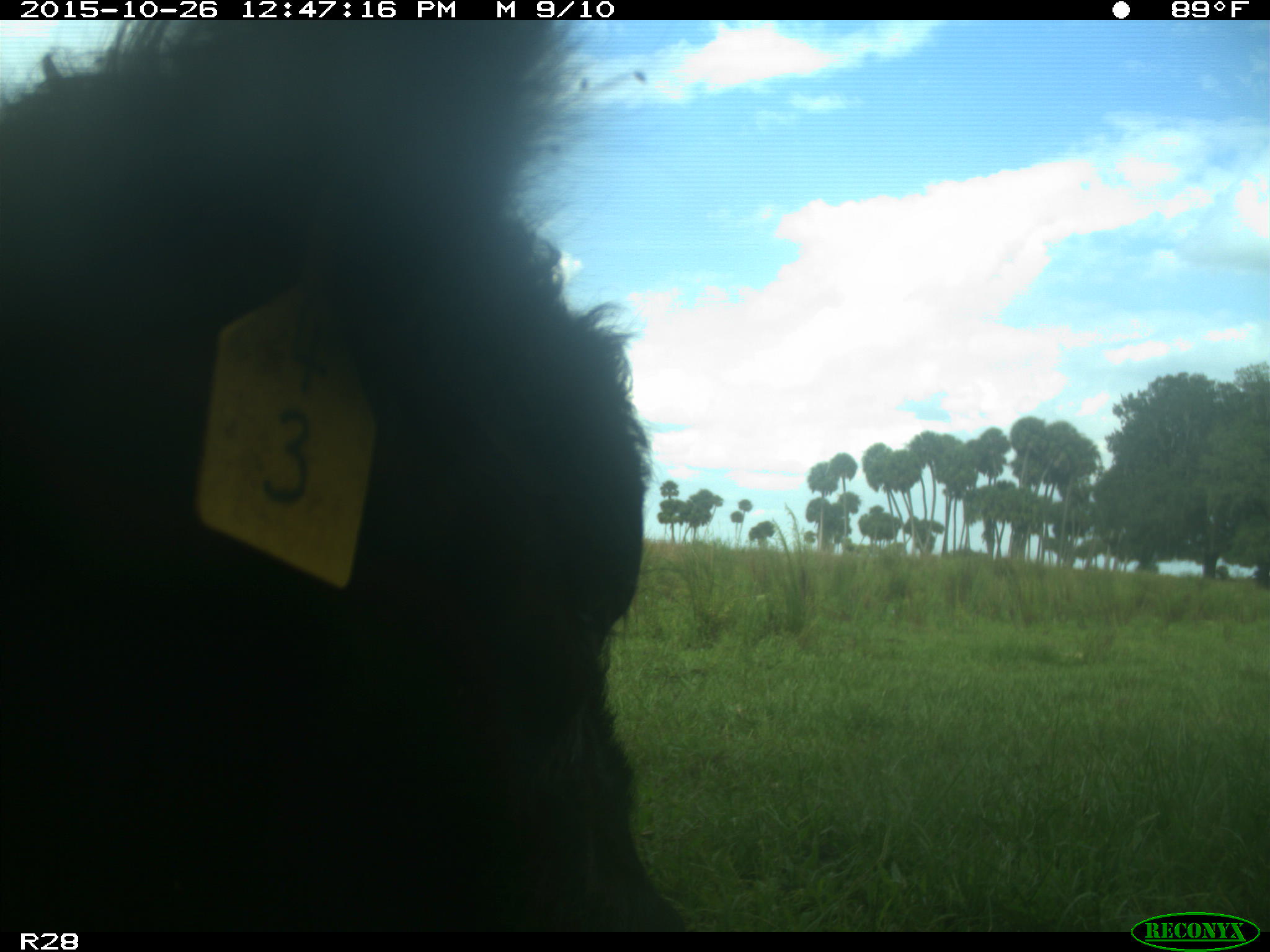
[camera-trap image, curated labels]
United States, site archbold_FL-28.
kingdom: Animalia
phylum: Chordata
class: Mammalia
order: Artiodactyla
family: Bovidae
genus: Bos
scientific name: Bos taurus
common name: domestic cow